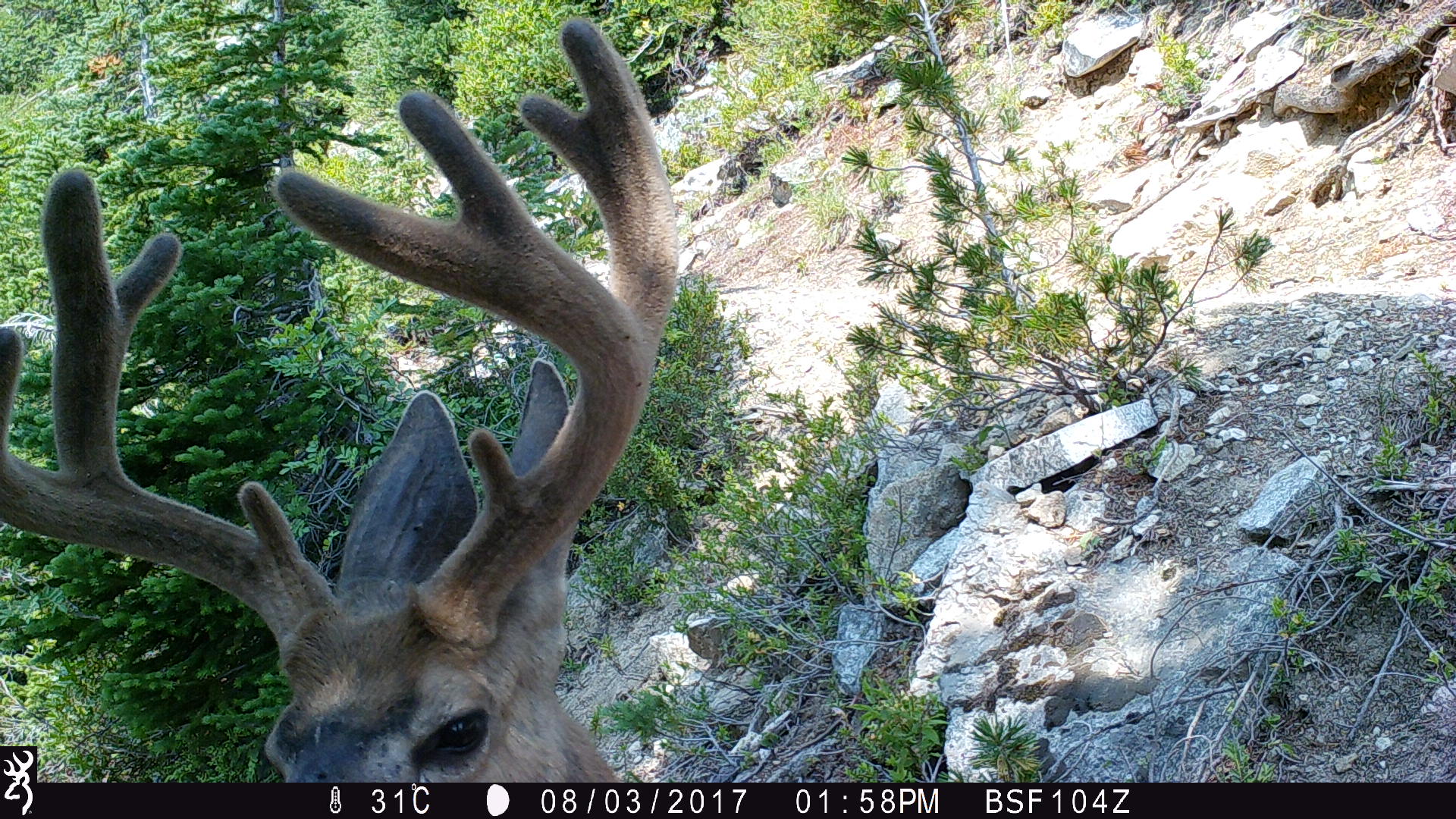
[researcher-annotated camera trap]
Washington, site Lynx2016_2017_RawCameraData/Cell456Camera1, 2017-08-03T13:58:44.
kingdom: Animalia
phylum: Chordata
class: Mammalia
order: Artiodactyla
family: Cervidae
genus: Odocoileus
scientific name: Odocoileus hemionus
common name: mule deer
Odocoileus hemionus (mule deer). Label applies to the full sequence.